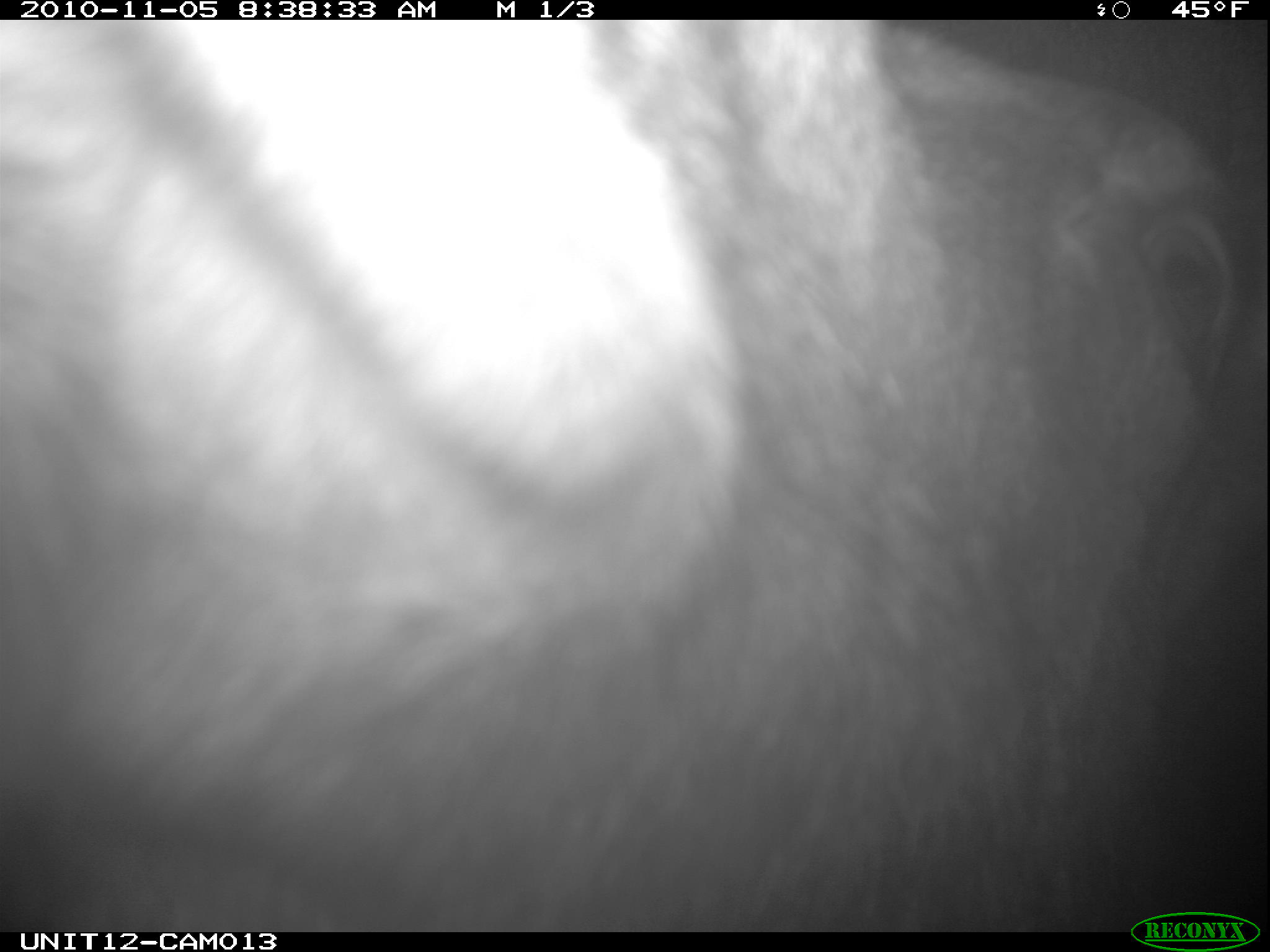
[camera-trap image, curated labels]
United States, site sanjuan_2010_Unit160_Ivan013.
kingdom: Animalia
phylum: Chordata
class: Mammalia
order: Artiodactyla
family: Cervidae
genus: Alces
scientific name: Alces alces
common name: moose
Alces alces (moose).